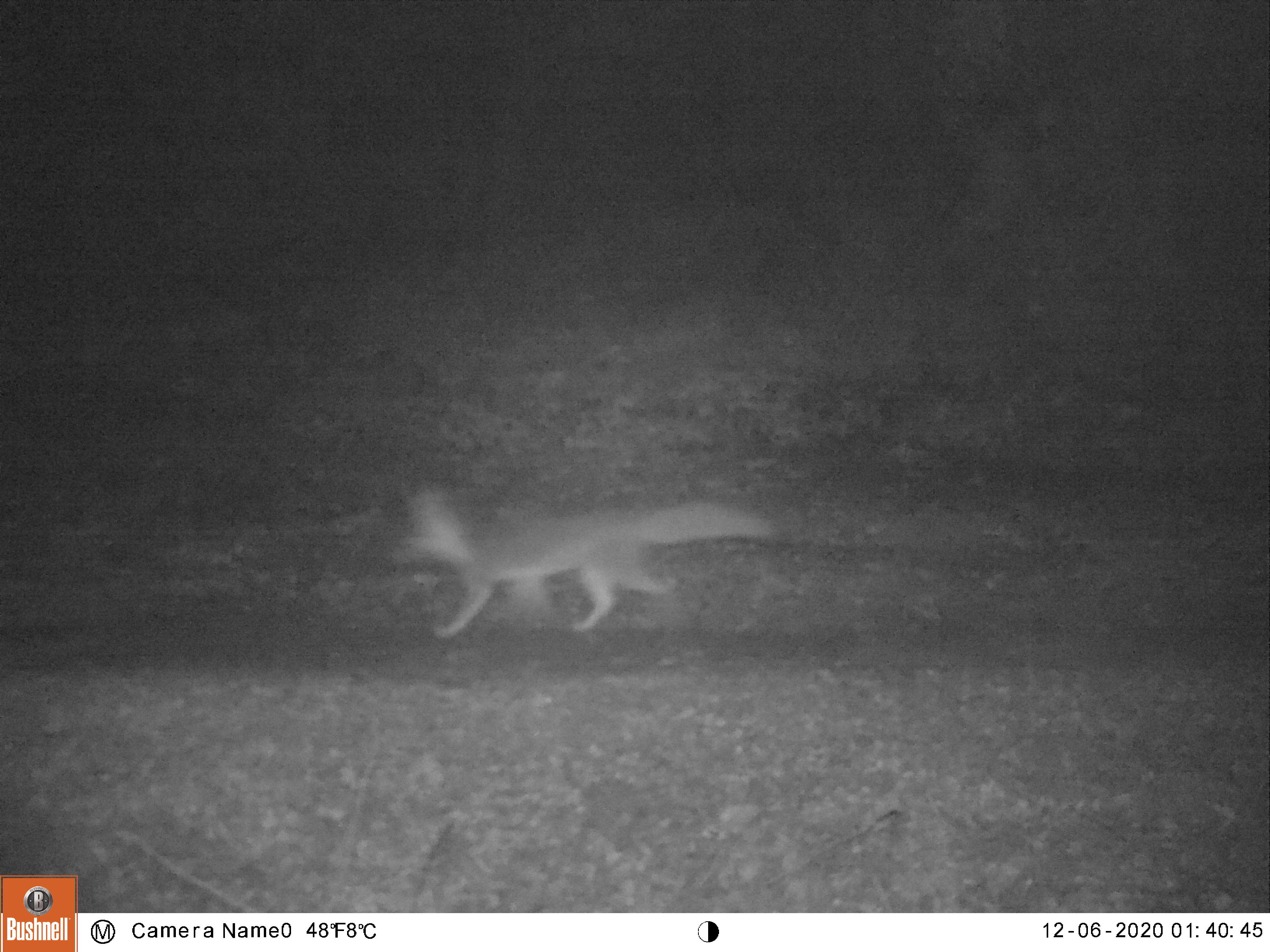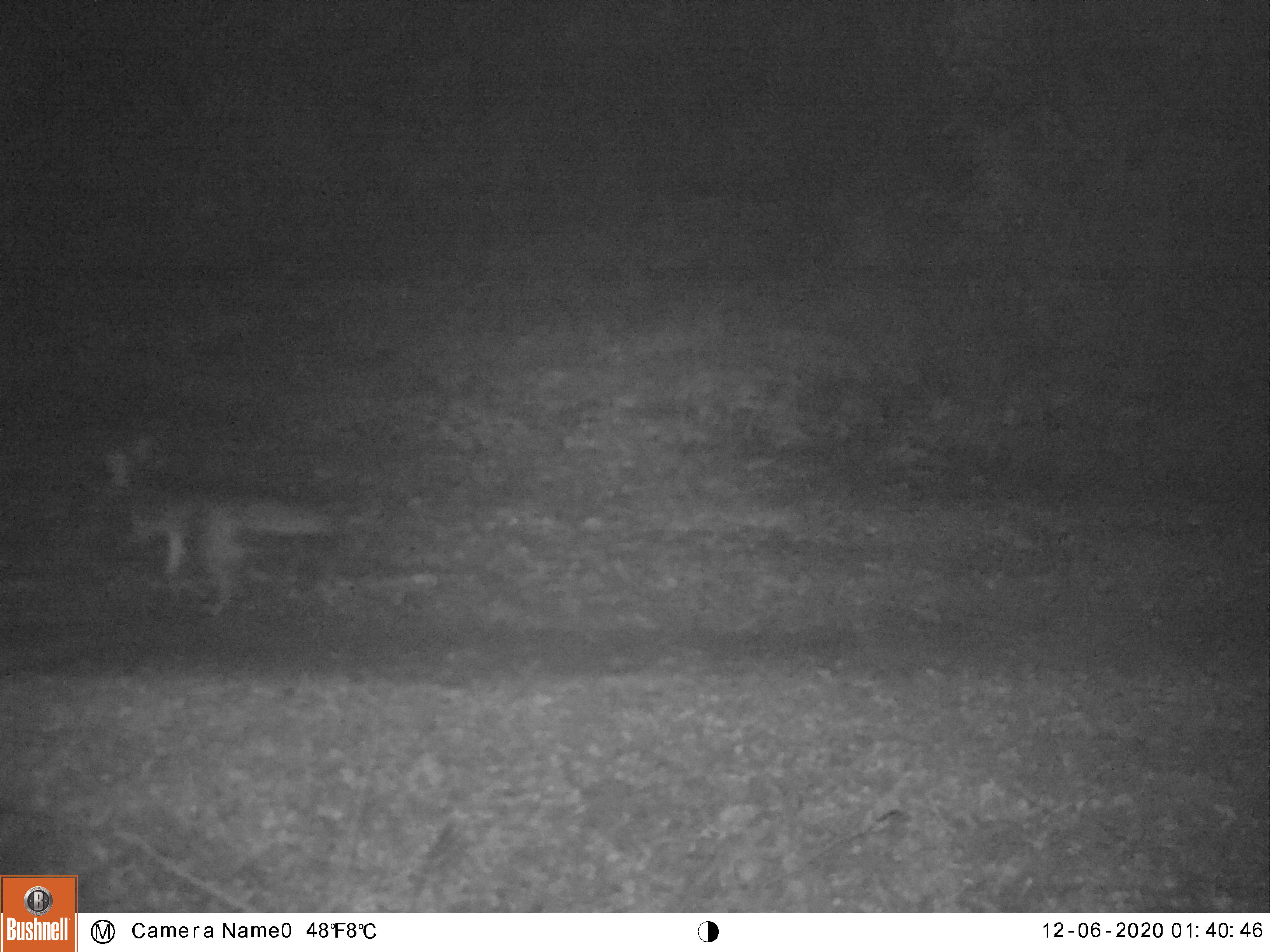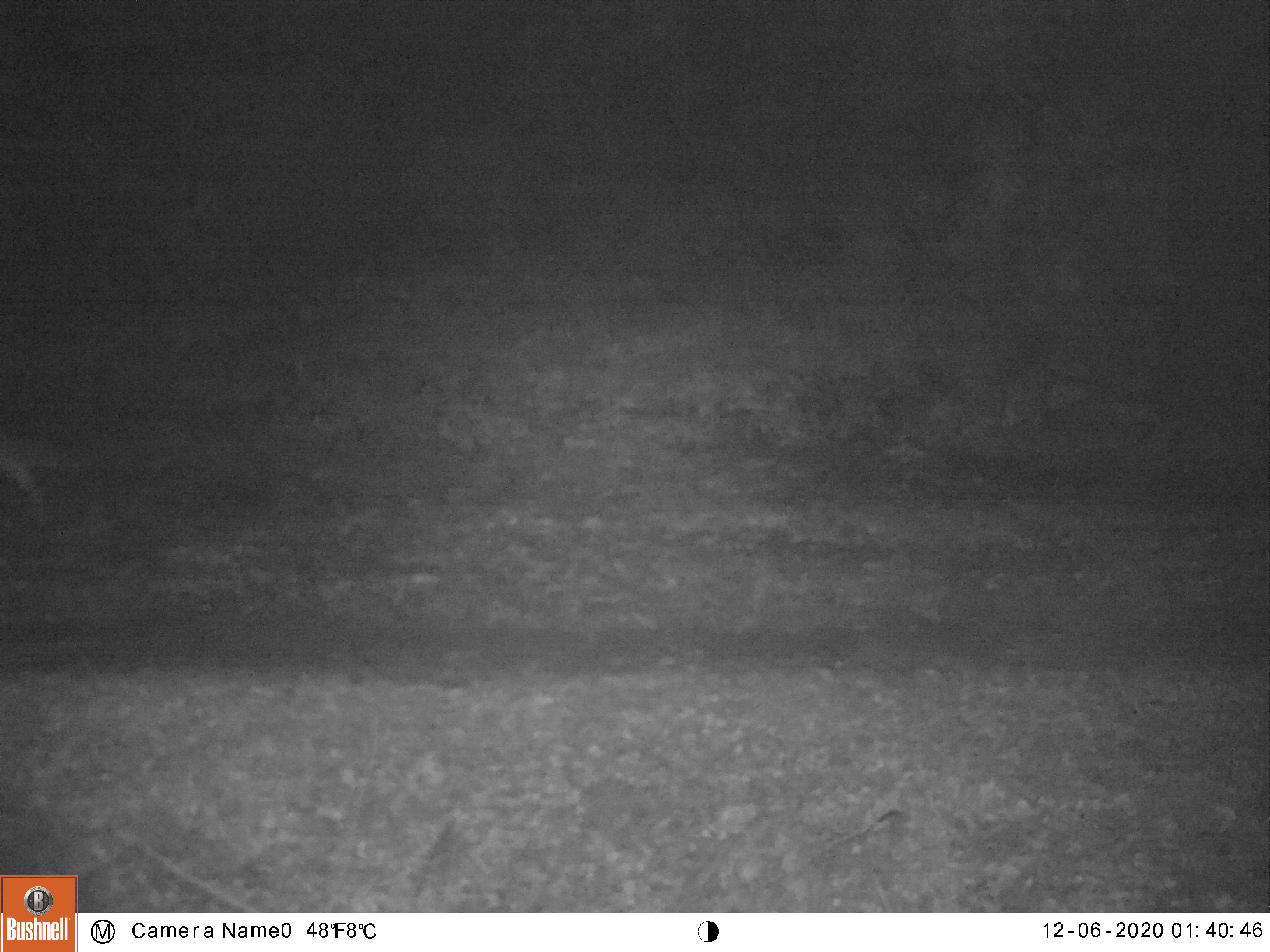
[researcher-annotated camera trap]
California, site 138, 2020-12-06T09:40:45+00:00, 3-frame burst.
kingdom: Animalia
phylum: Chordata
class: Mammalia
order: Carnivora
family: Canidae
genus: Urocyon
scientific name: Urocyon cinereoargenteus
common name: gray fox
Gray fox (Urocyon cinereoargenteus).